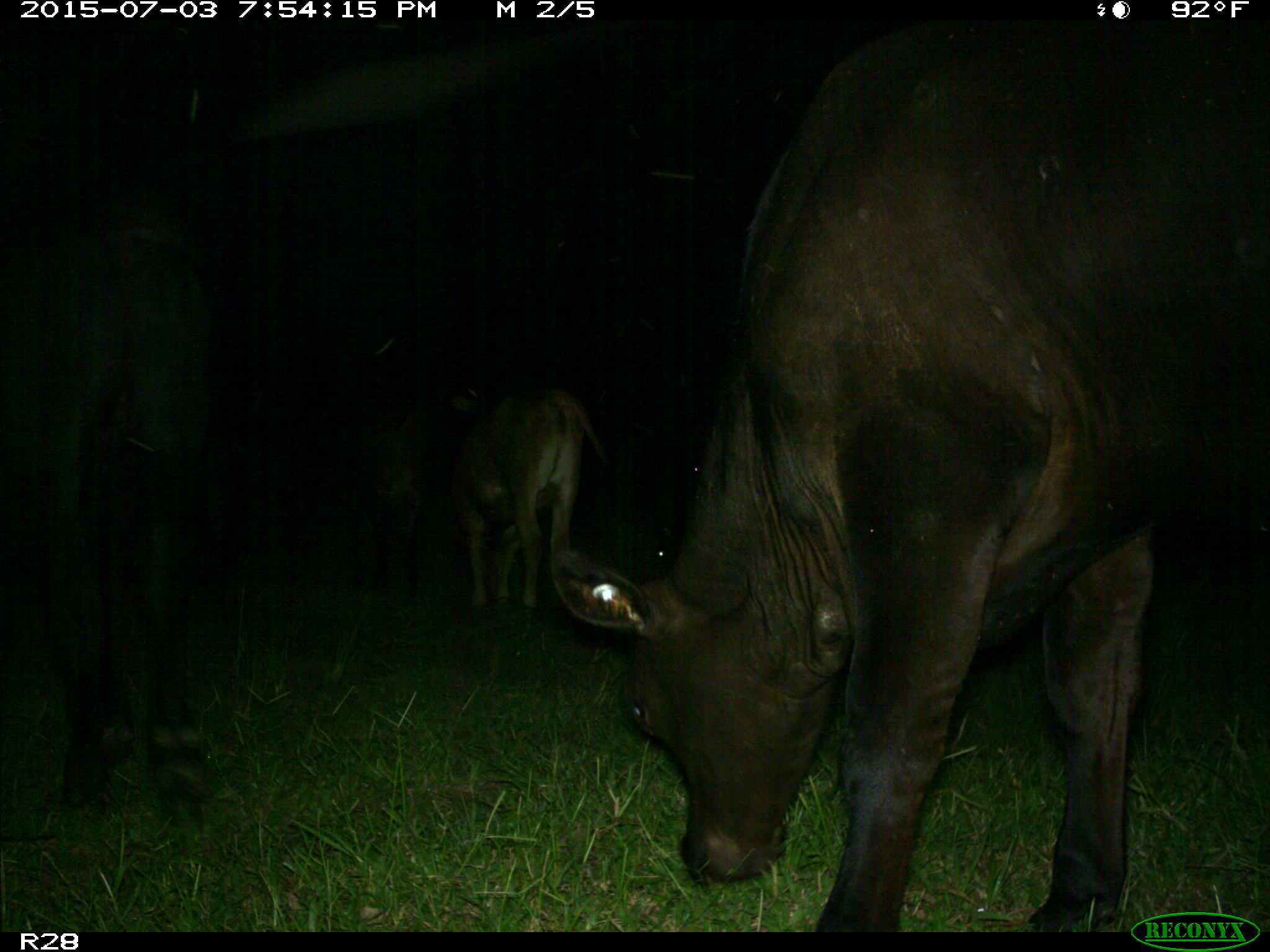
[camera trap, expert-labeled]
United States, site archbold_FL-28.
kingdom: Animalia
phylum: Chordata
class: Mammalia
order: Artiodactyla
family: Bovidae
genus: Bos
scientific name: Bos taurus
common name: domestic cow